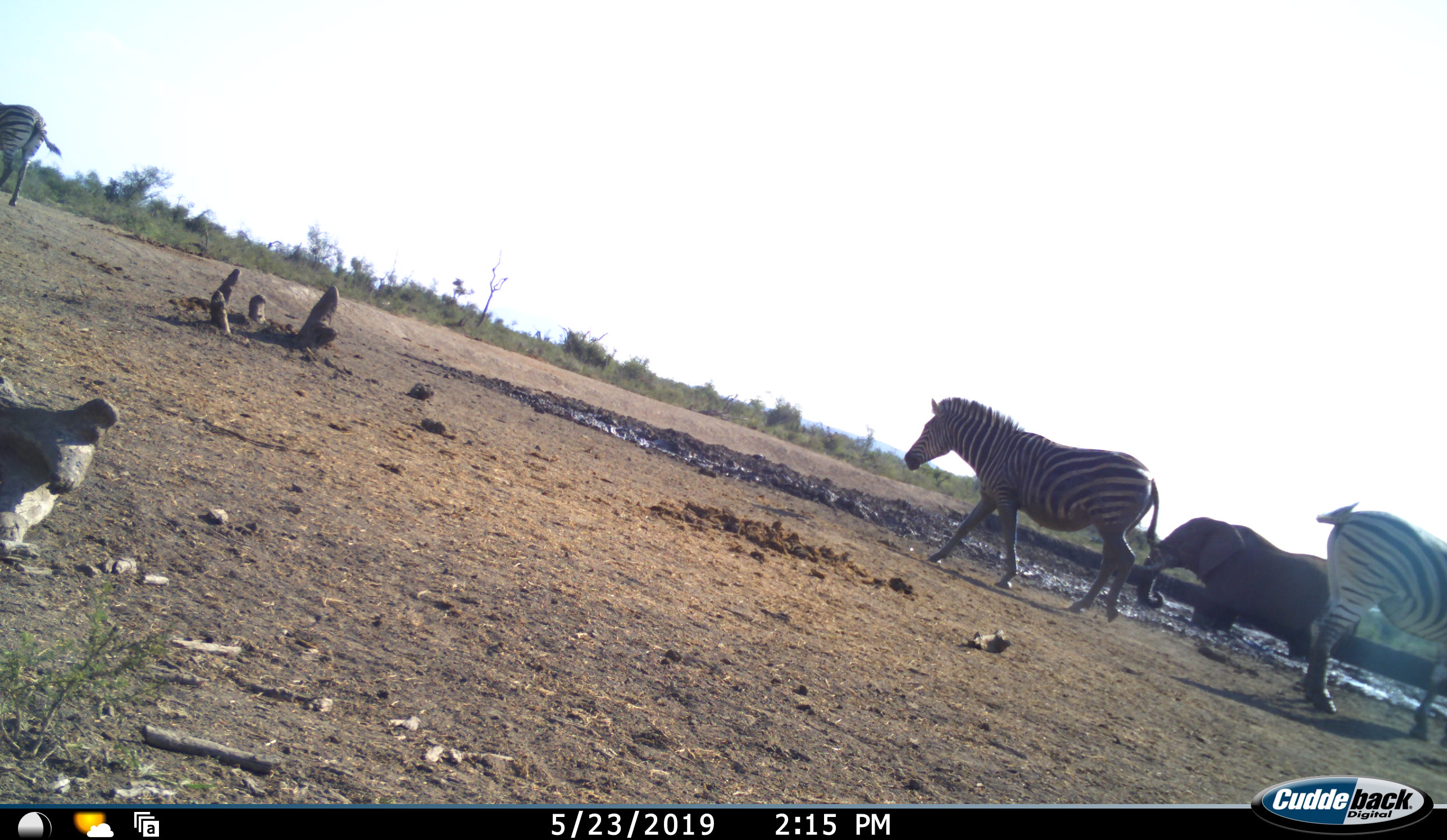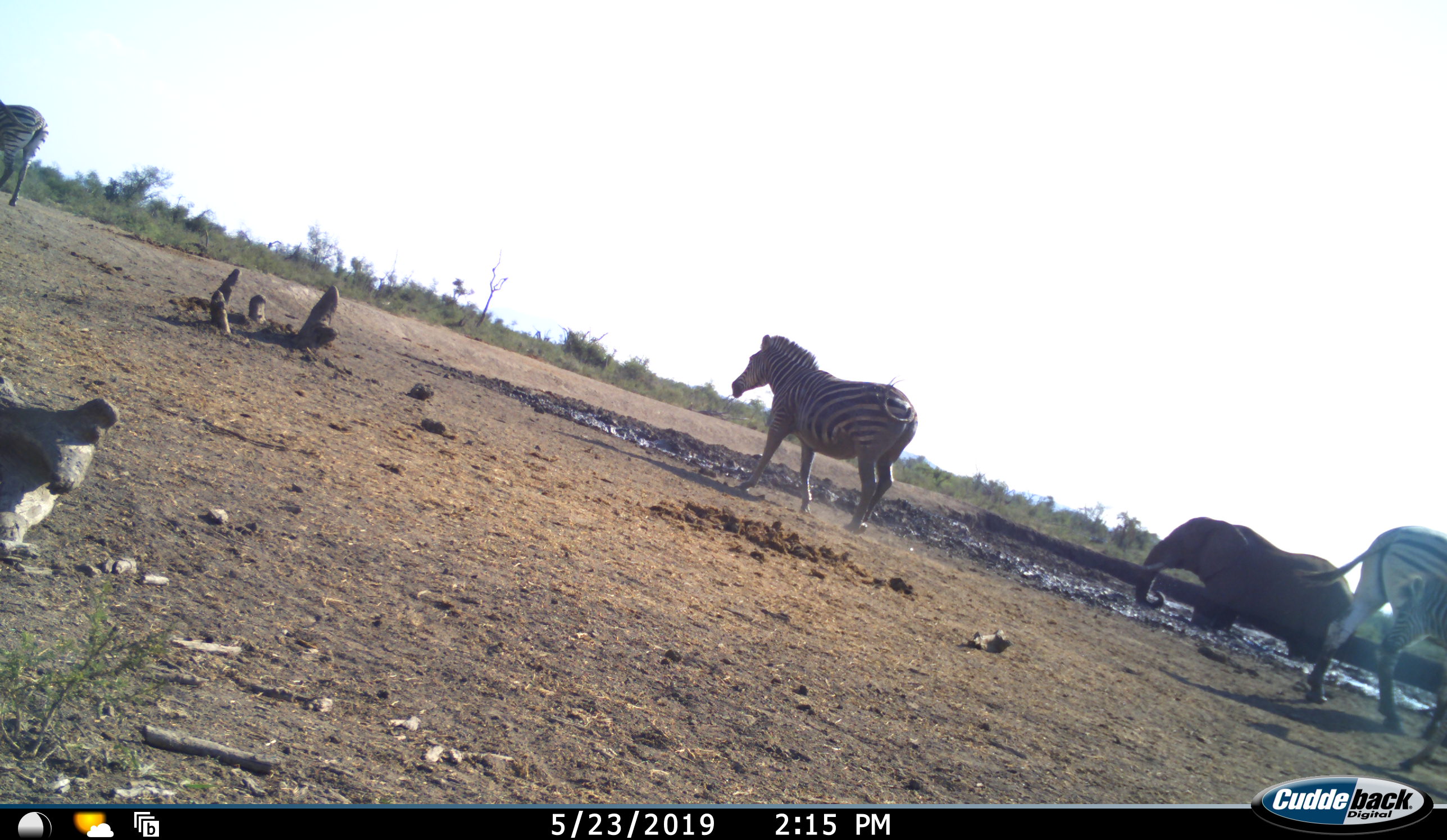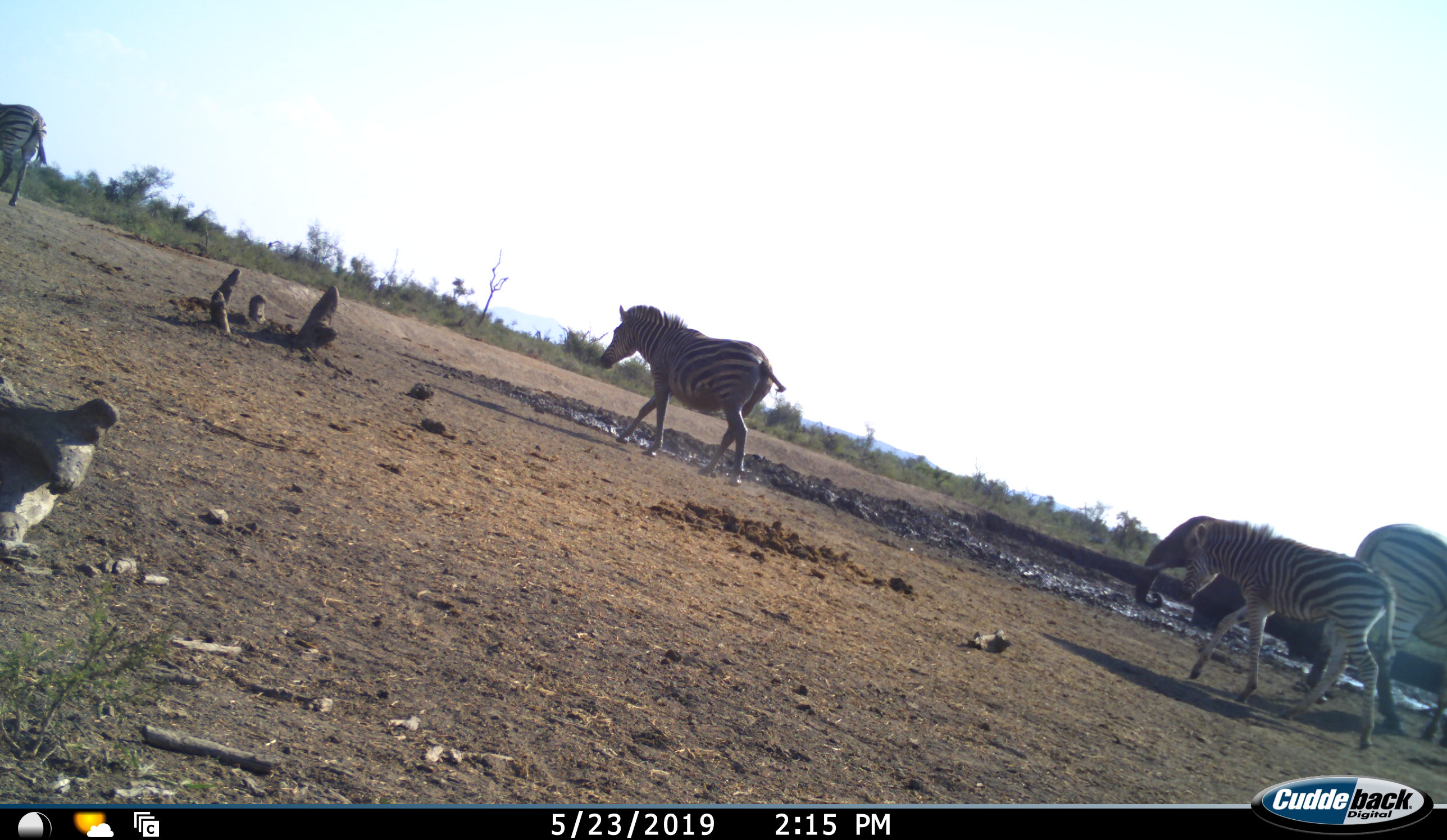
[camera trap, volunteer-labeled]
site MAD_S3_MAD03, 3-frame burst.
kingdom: Animalia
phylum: Chordata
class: Mammalia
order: Proboscidea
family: Elephantidae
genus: Loxodonta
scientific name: Loxodonta africana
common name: african bush elephant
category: elephant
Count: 1.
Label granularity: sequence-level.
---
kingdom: Animalia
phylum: Chordata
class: Mammalia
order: Perissodactyla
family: Equidae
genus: Equus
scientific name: Equus quagga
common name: plains zebra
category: zebraplains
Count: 4.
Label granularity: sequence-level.